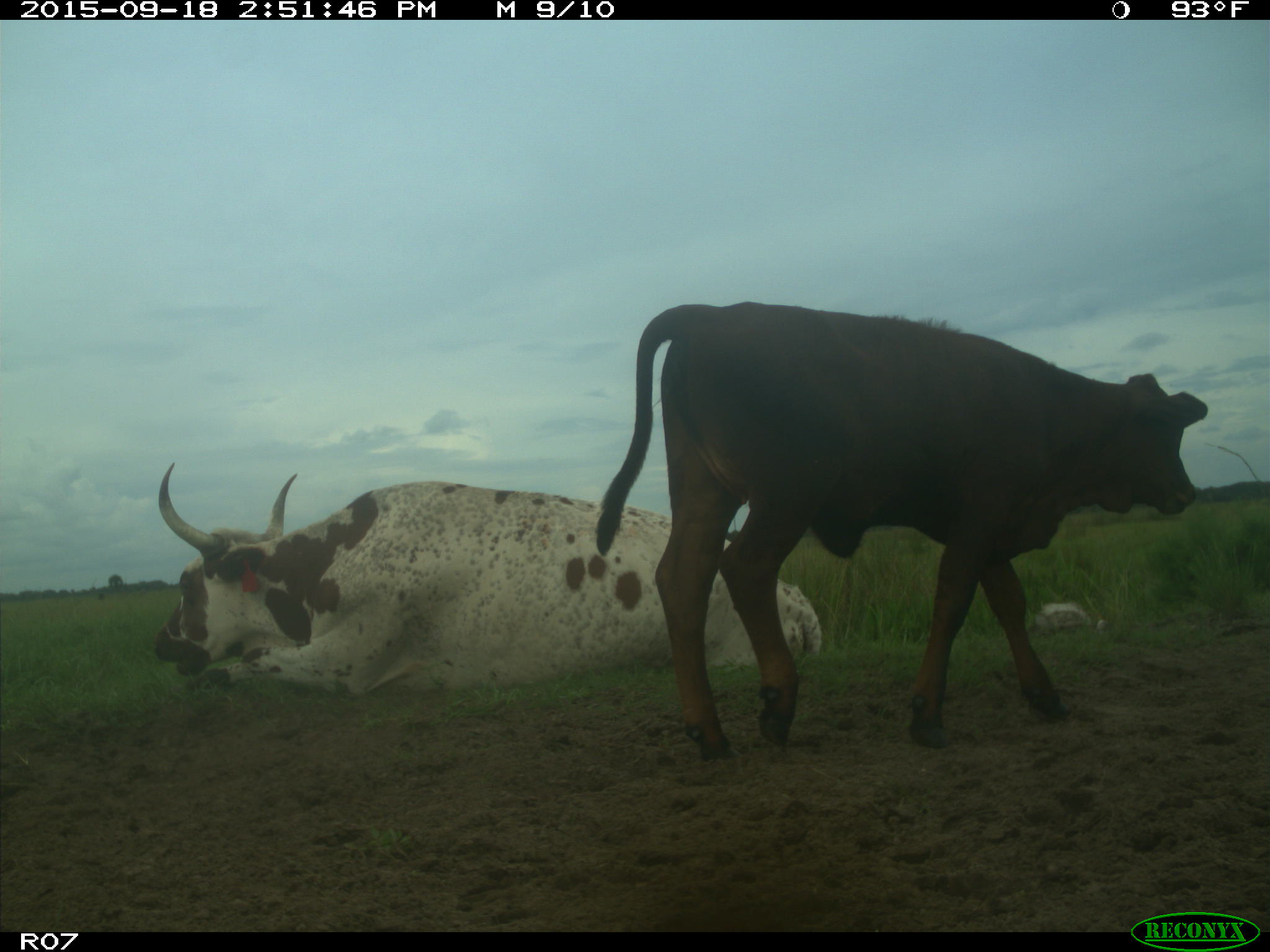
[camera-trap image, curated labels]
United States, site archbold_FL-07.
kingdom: Animalia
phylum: Chordata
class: Mammalia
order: Artiodactyla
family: Bovidae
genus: Bos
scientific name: Bos taurus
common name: domestic cow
Bos taurus (domestic cow).